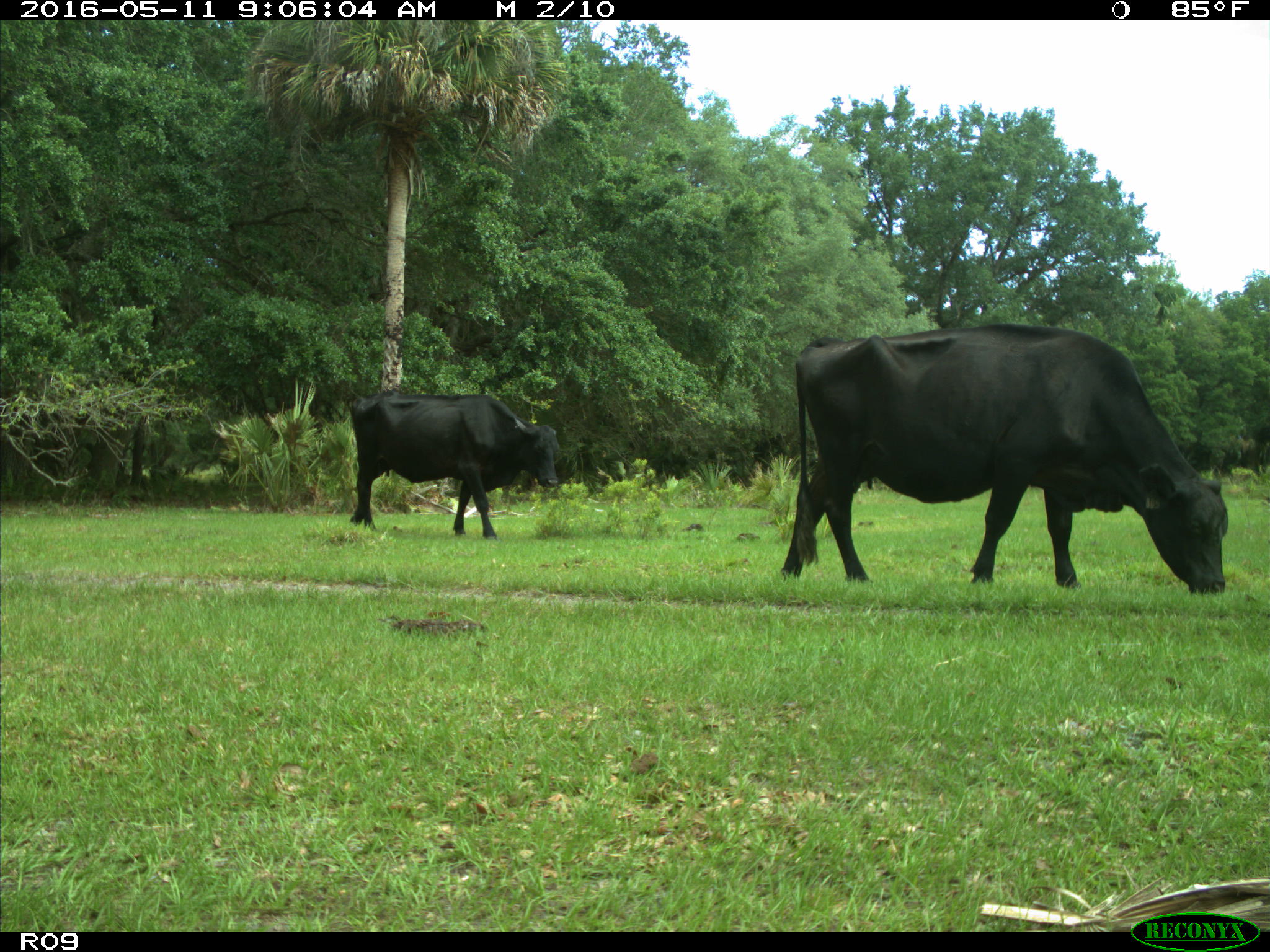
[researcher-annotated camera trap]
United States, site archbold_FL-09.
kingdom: Animalia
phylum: Chordata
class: Mammalia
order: Artiodactyla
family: Bovidae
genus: Bos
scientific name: Bos taurus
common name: domestic cow